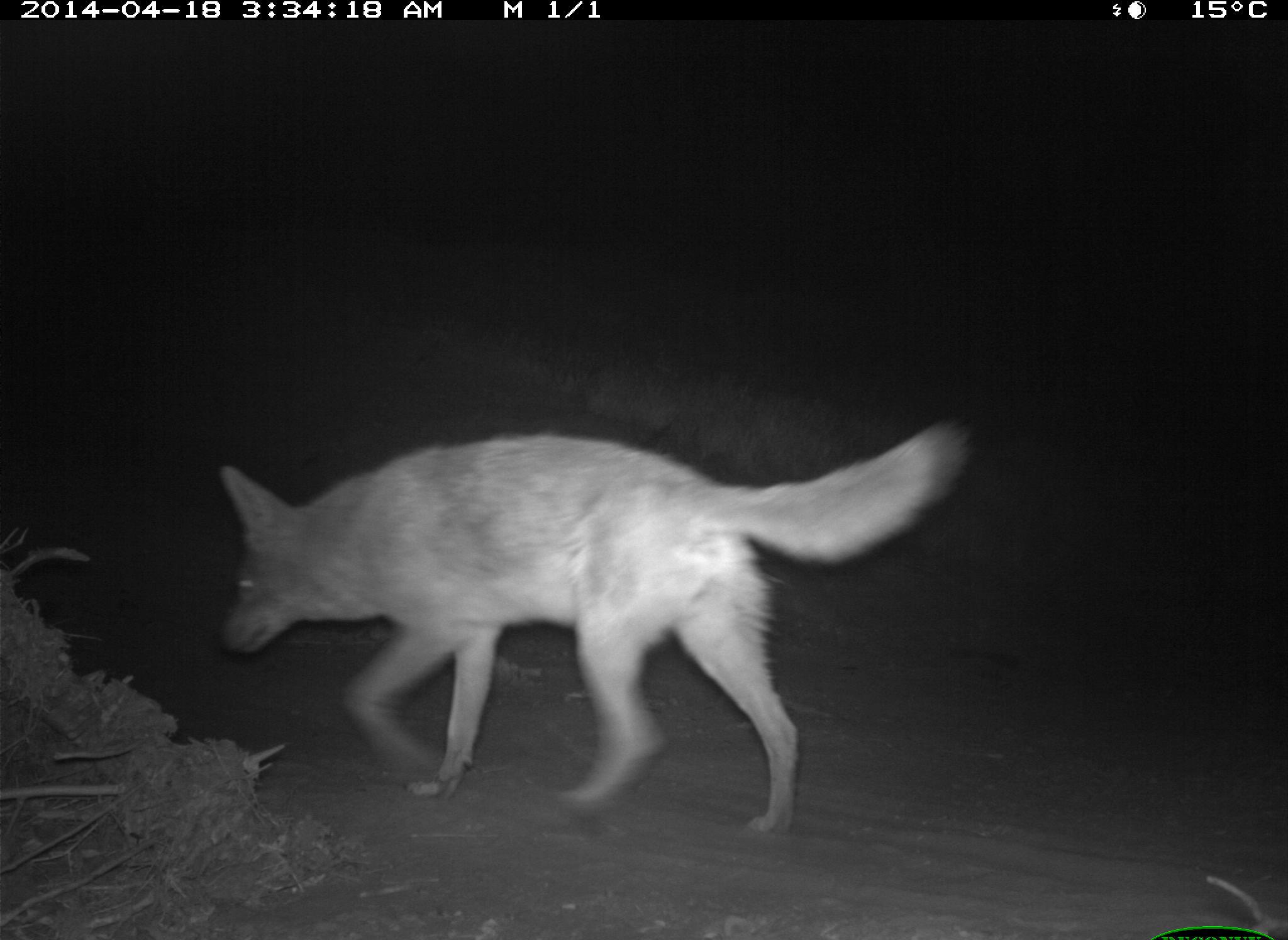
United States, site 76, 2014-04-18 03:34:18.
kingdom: Animalia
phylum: Chordata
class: Mammalia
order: Carnivora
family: Canidae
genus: Canis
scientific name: Canis latrans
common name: coyote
Coyote (Canis latrans).